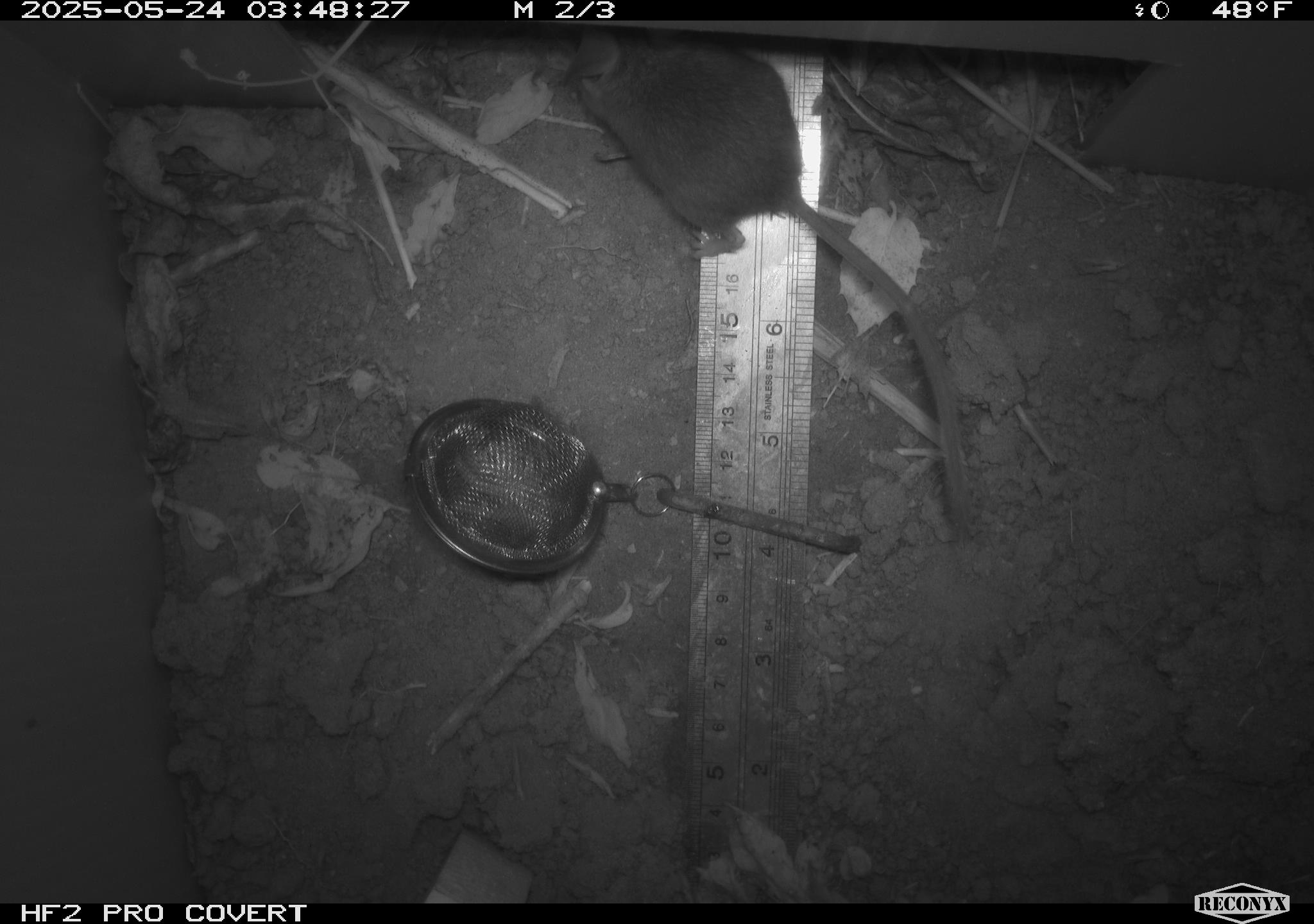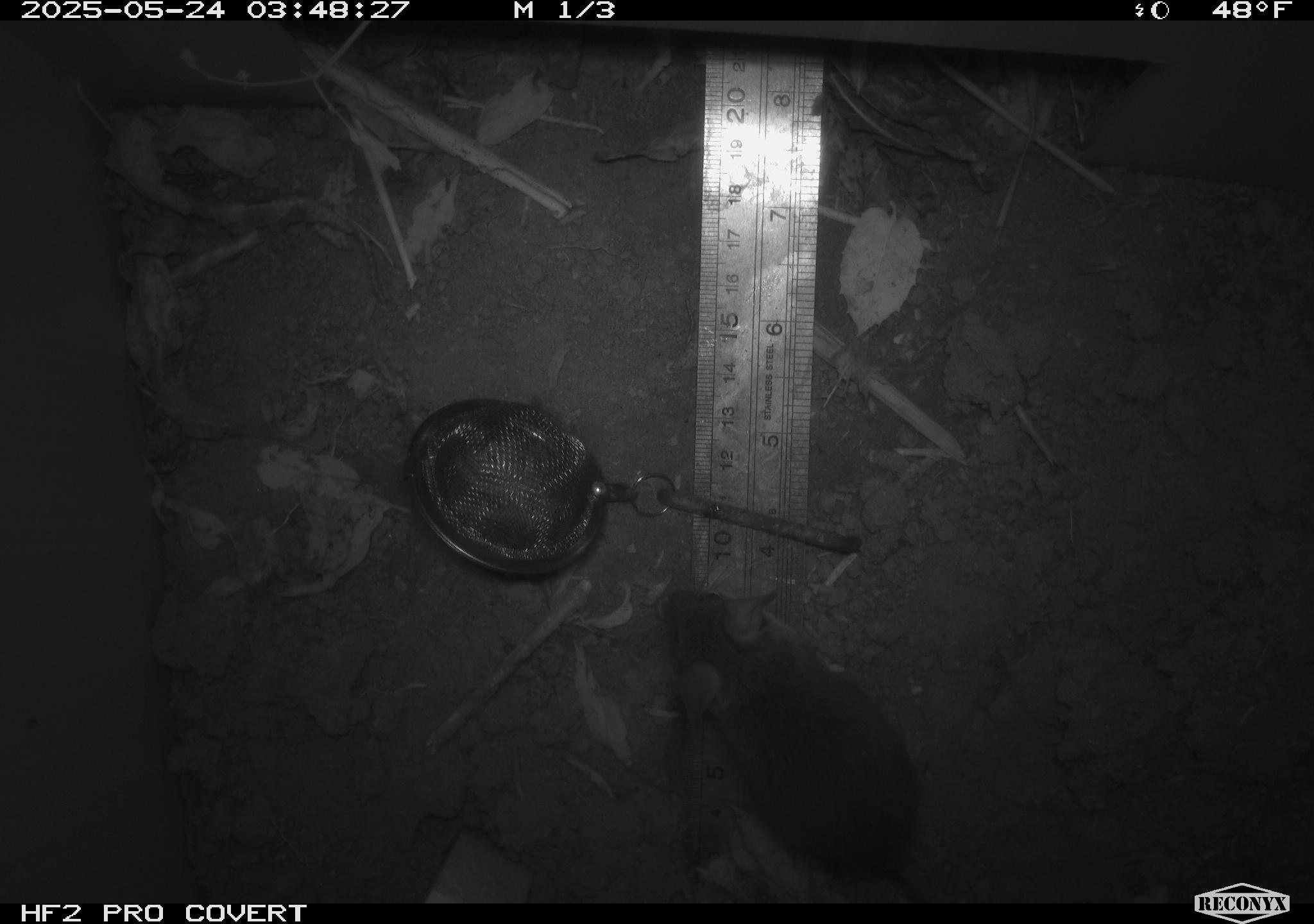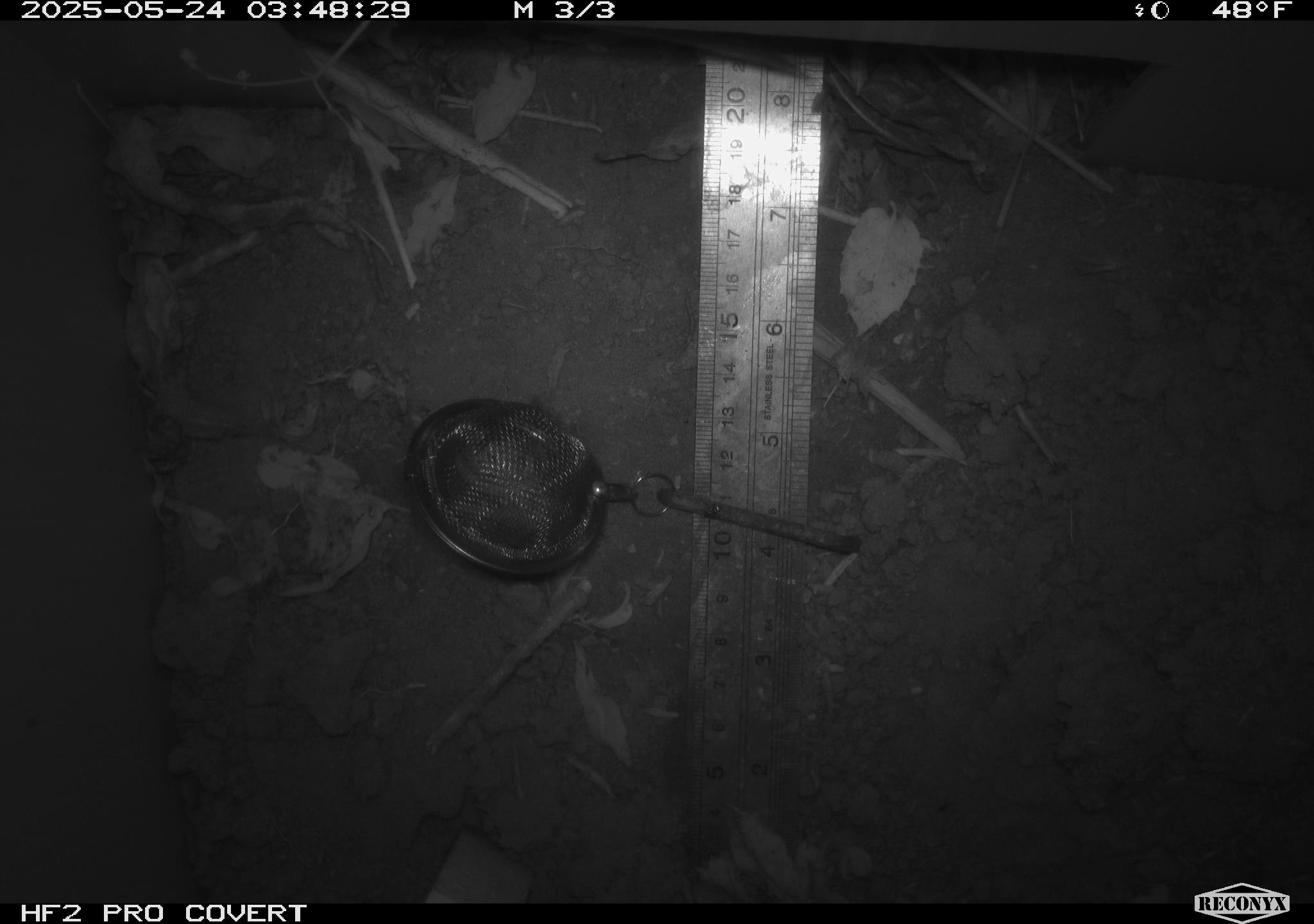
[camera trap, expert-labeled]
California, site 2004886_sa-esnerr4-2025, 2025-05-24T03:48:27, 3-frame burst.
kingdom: Animalia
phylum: Chordata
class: Mammalia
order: Rodentia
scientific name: Rodentia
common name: rodent